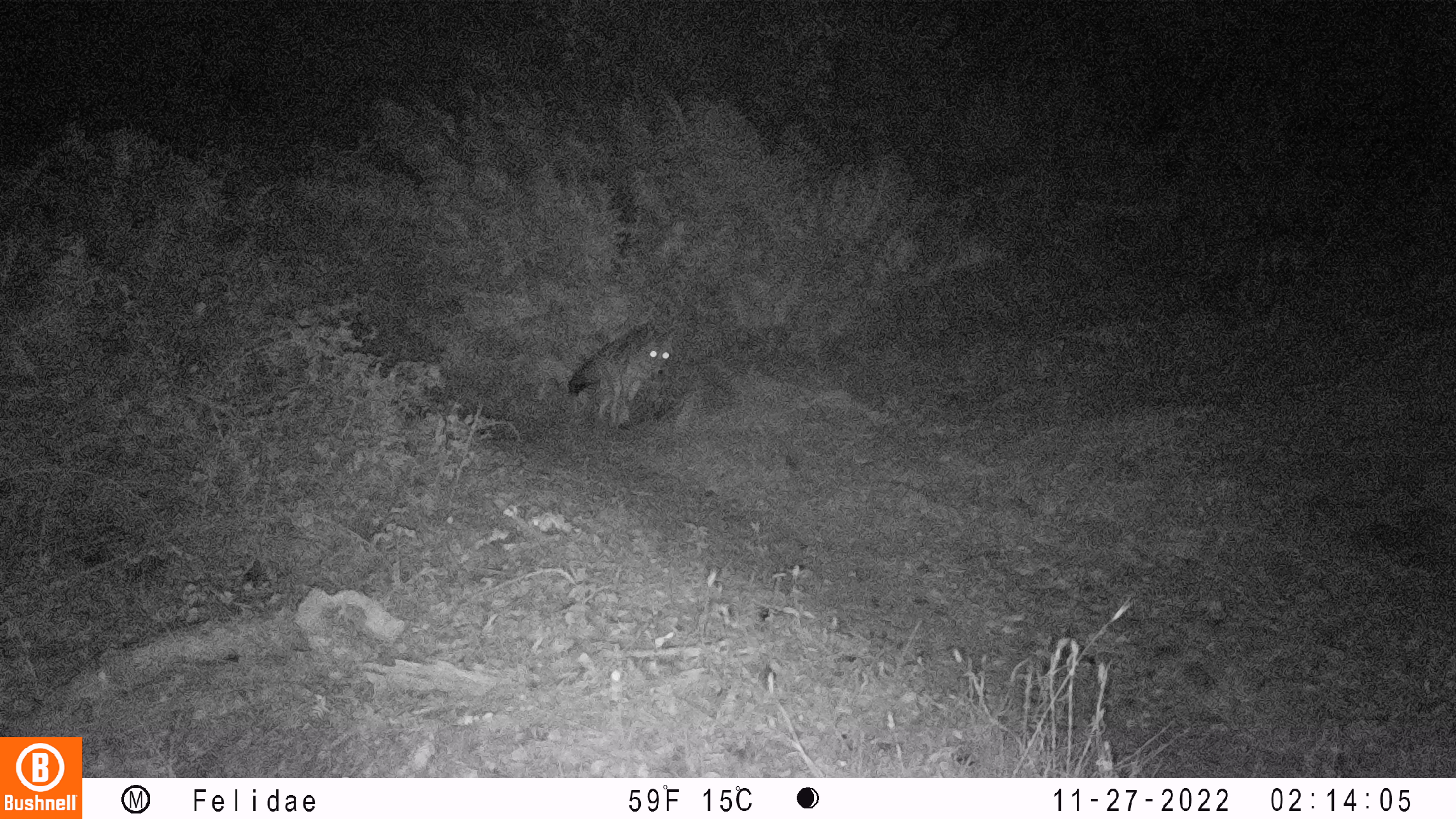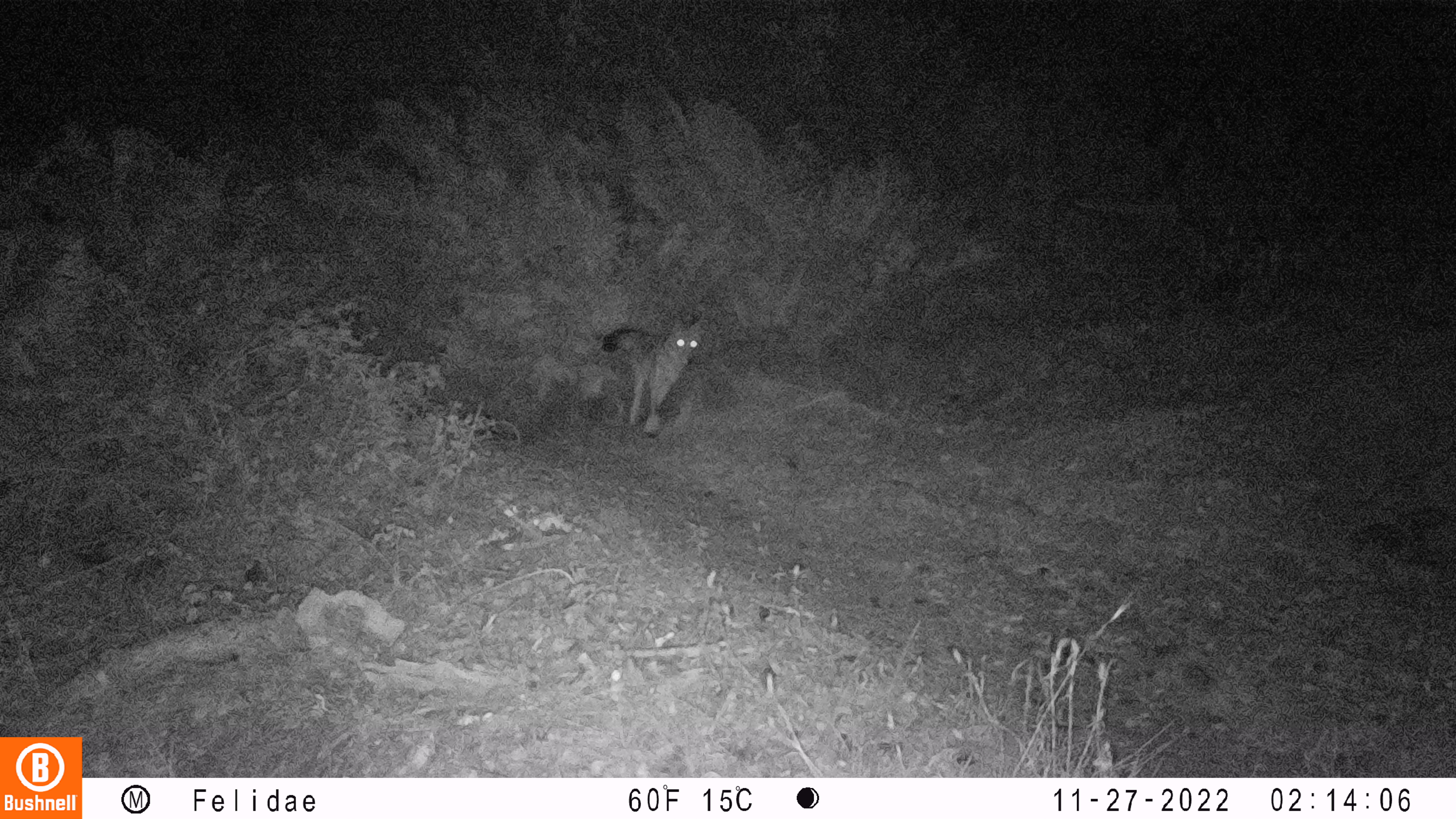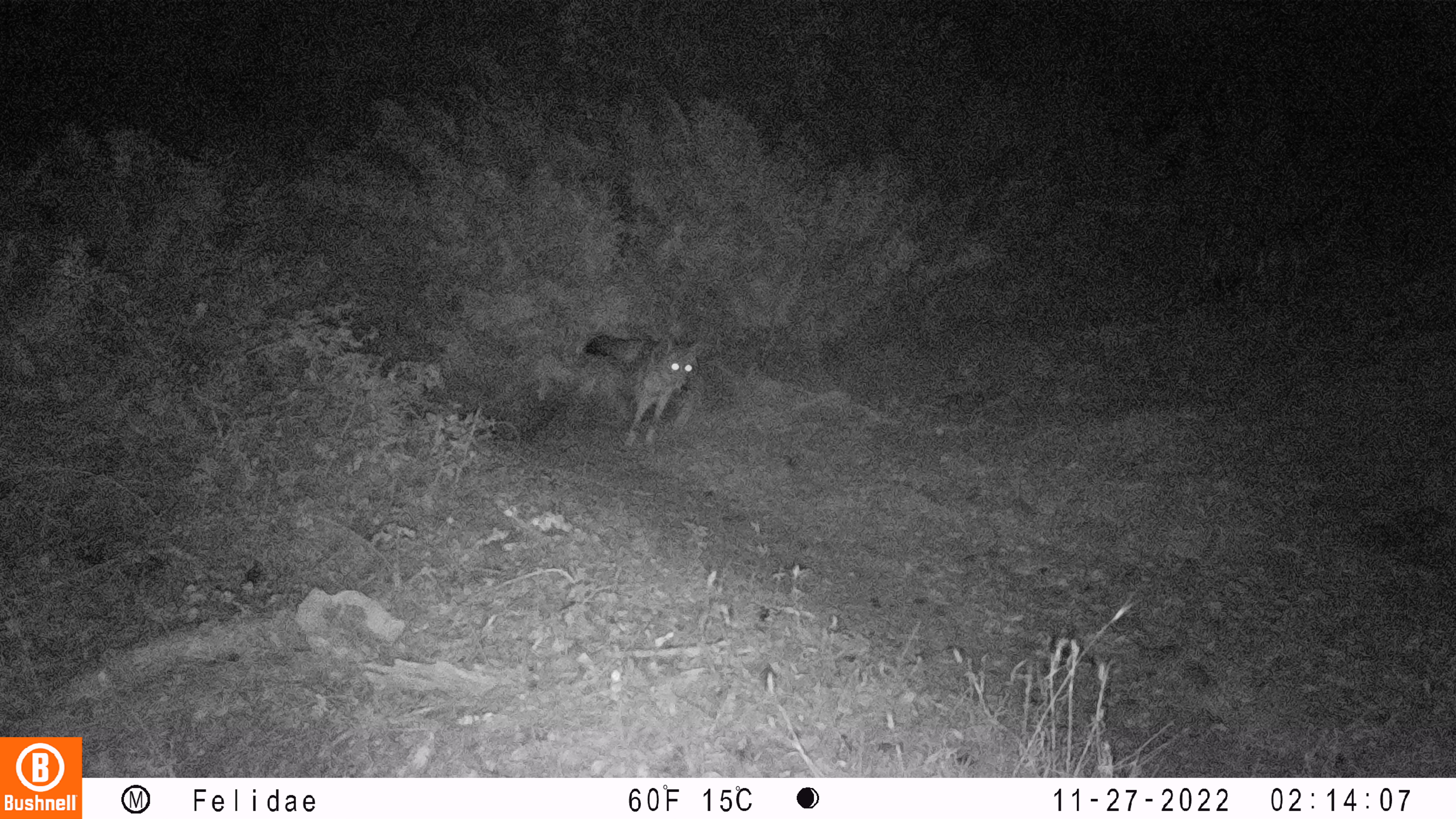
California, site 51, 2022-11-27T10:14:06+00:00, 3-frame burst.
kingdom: Animalia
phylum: Chordata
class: Mammalia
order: Carnivora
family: Canidae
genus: Canis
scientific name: Canis latrans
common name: coyote